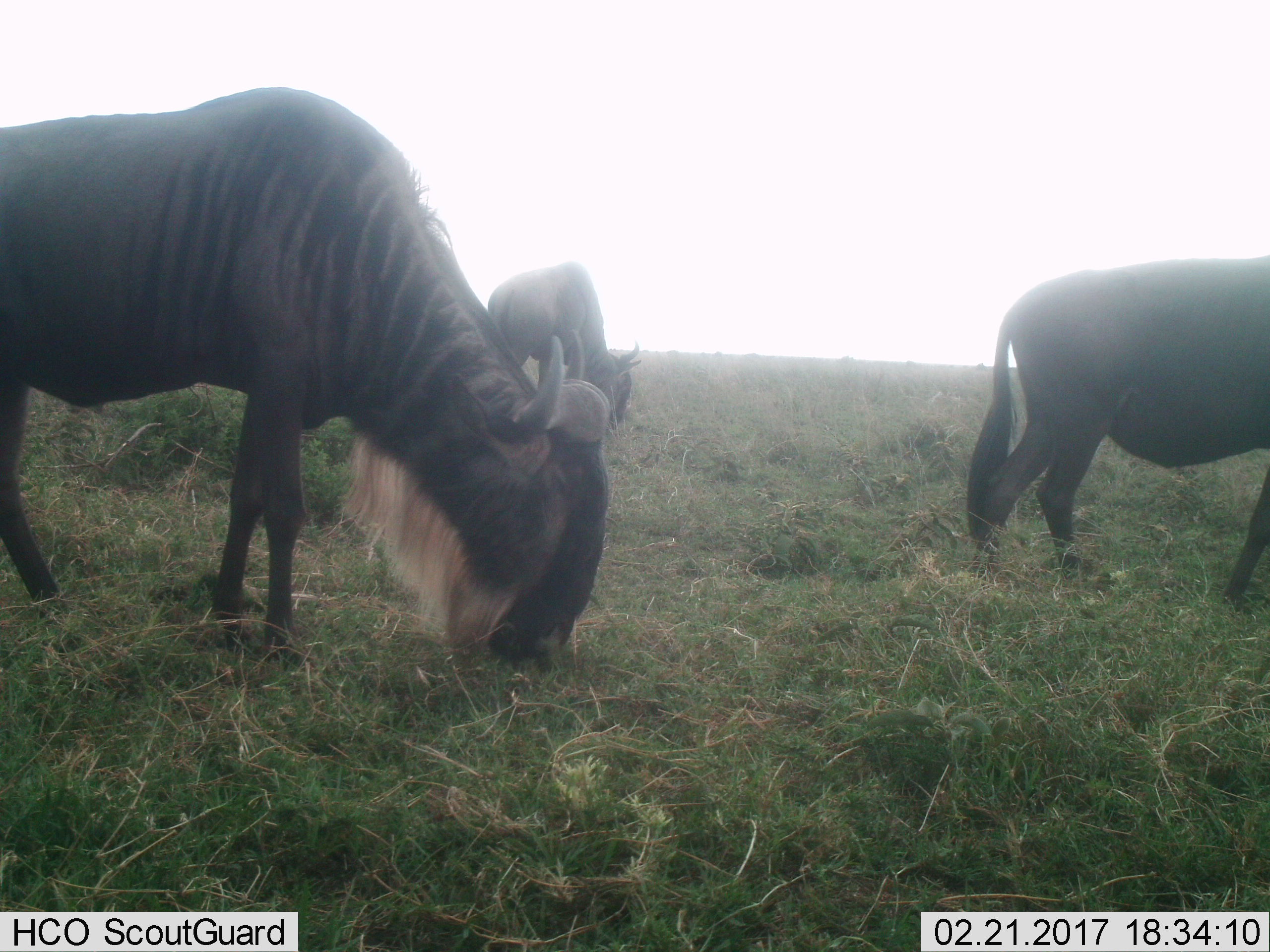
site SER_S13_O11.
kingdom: Animalia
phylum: Chordata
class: Mammalia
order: Artiodactyla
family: Bovidae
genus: Connochaetes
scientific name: Connochaetes taurinus taurinus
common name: blue wildebeest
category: wildebeestblue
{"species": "wildebeestblue (blue wildebeest) (Connochaetes taurinus taurinus)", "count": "3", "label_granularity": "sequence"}